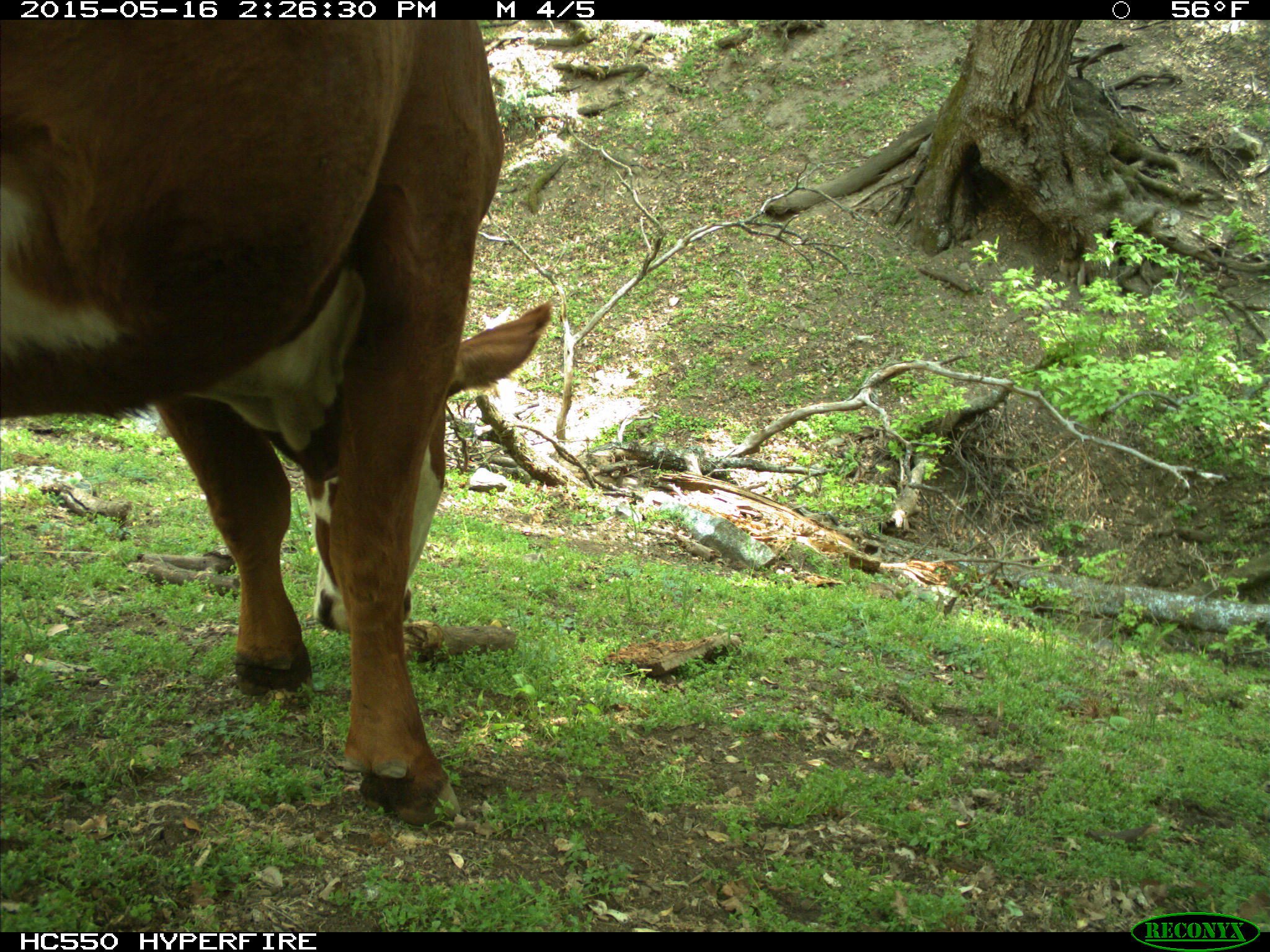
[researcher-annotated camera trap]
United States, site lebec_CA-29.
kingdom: Animalia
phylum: Chordata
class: Mammalia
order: Artiodactyla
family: Bovidae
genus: Bos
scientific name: Bos taurus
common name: domestic cow